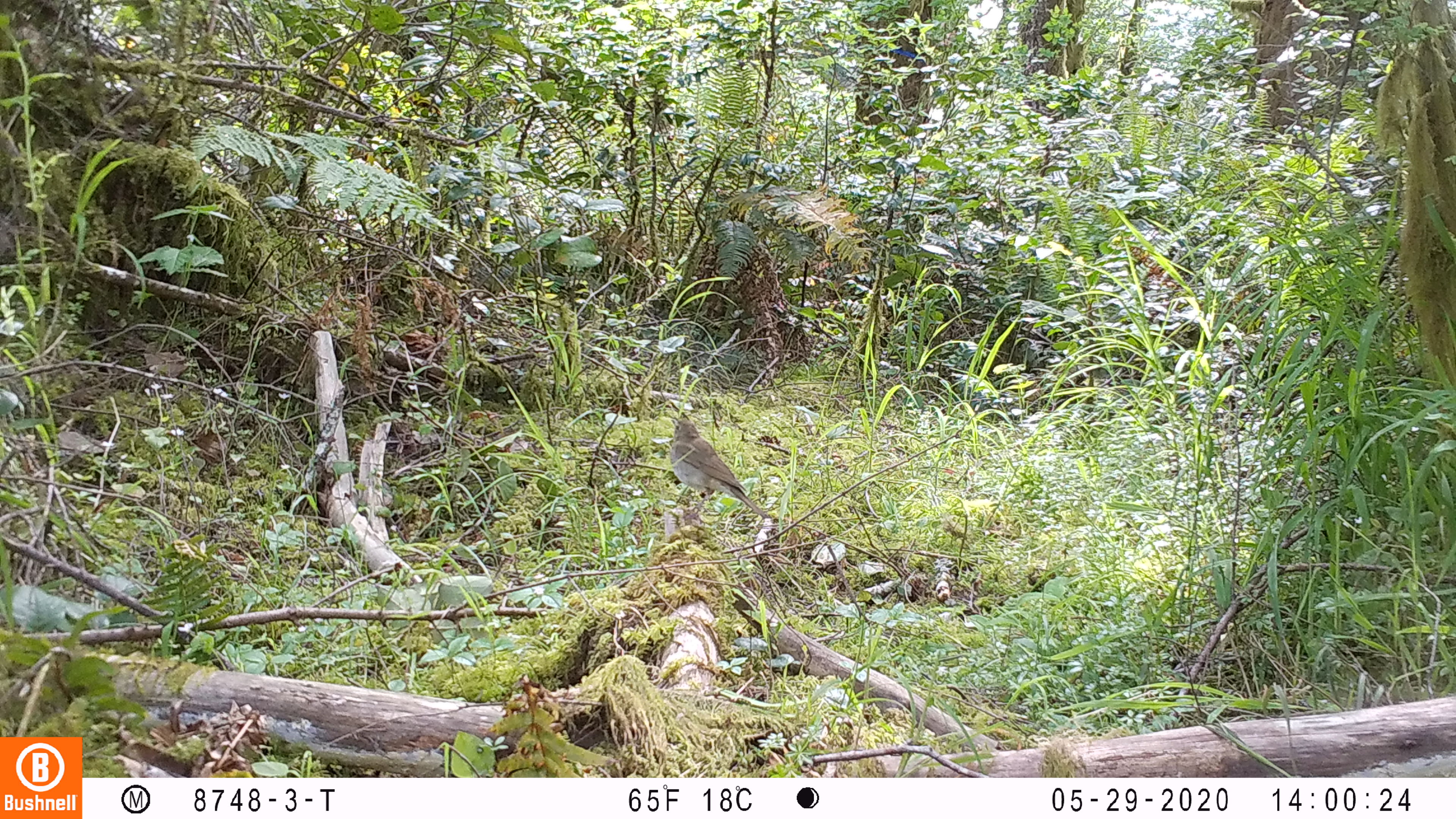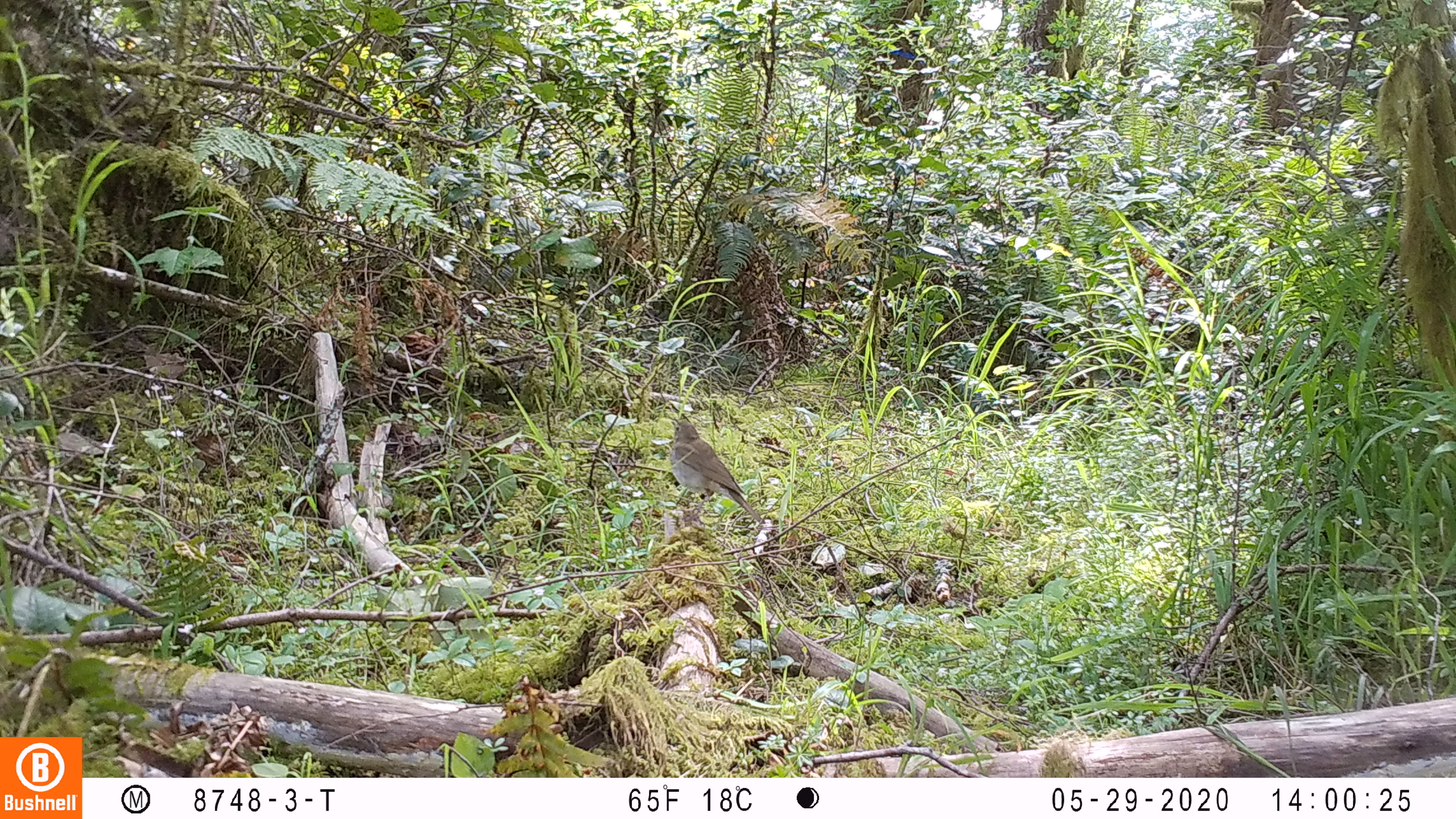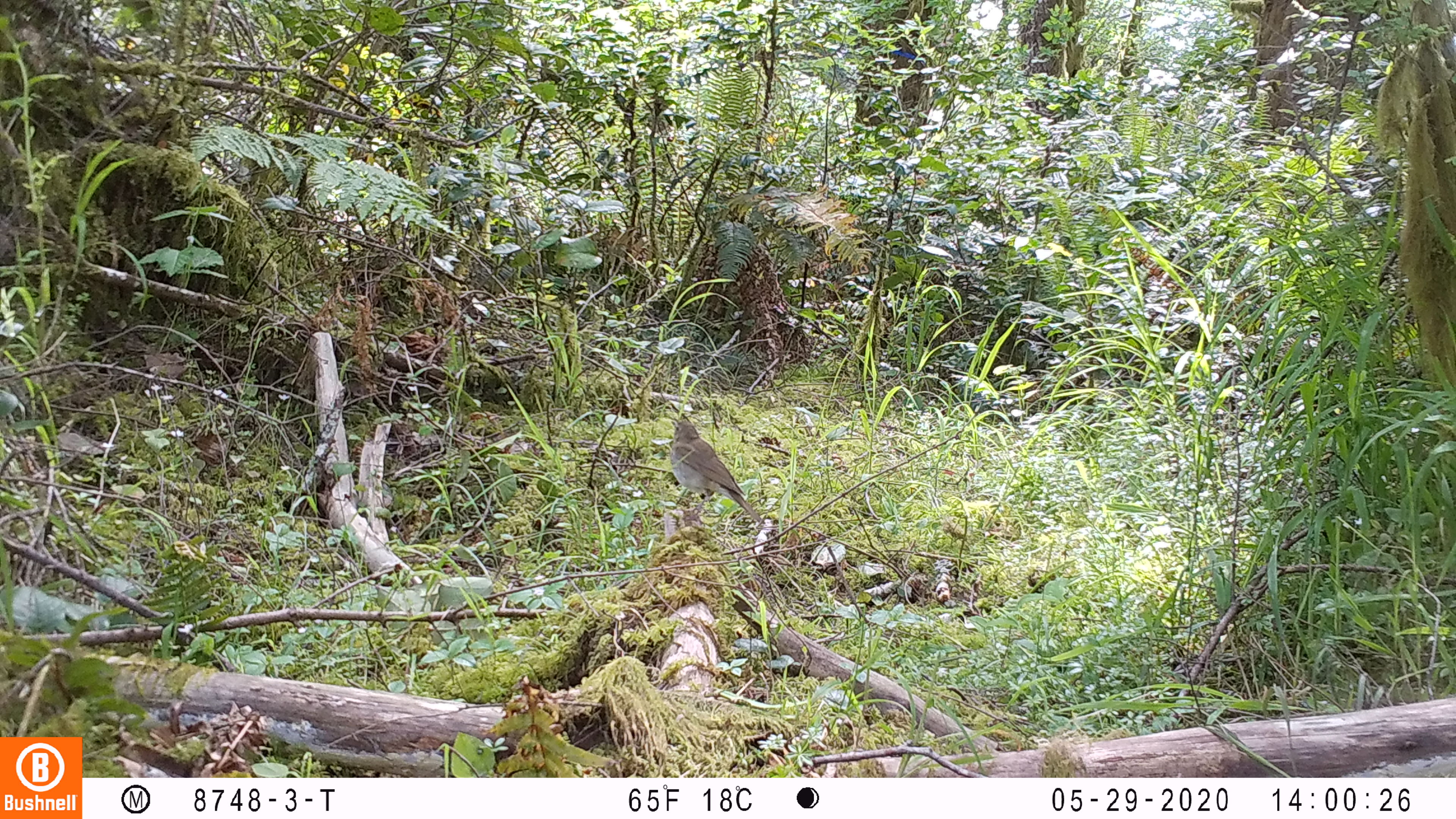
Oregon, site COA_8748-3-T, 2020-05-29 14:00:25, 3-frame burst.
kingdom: Animalia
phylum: Chordata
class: Aves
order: Passeriformes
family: Turdidae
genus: Catharus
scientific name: Catharus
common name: brown thrushes and nightingale-thrushes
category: catharus species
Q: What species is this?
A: Catharus species (brown thrushes and nightingale-thrushes) (Catharus).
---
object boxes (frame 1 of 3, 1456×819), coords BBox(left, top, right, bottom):
catharus species: BBox(668, 413, 771, 520)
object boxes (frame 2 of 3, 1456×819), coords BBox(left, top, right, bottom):
catharus species: BBox(665, 413, 766, 522)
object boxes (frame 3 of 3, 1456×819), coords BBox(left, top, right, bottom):
catharus species: BBox(663, 412, 765, 526)